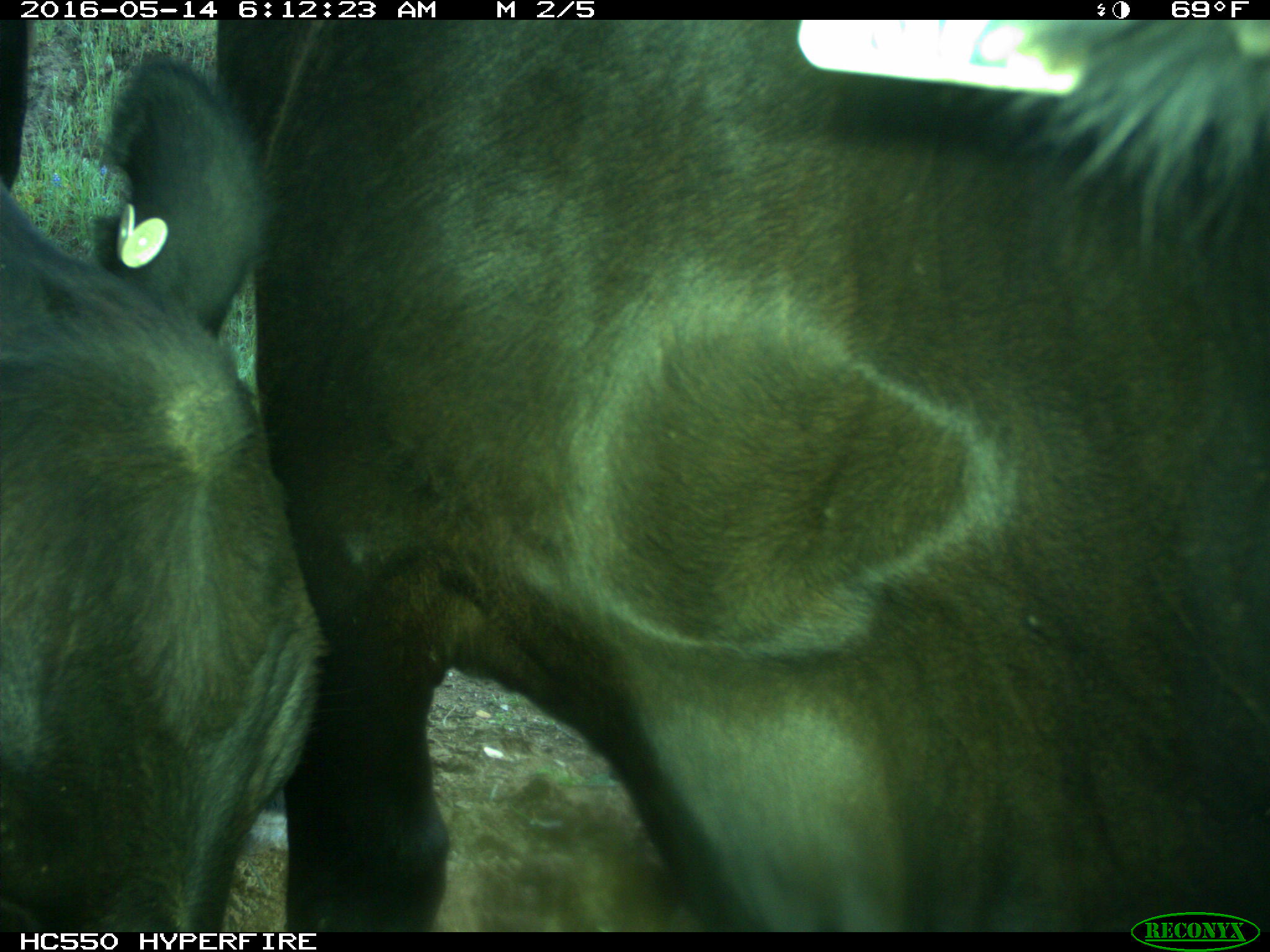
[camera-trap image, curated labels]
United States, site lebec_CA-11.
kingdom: Animalia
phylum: Chordata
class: Mammalia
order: Artiodactyla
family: Bovidae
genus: Bos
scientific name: Bos taurus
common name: domestic cow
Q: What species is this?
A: Bos taurus (domestic cow).